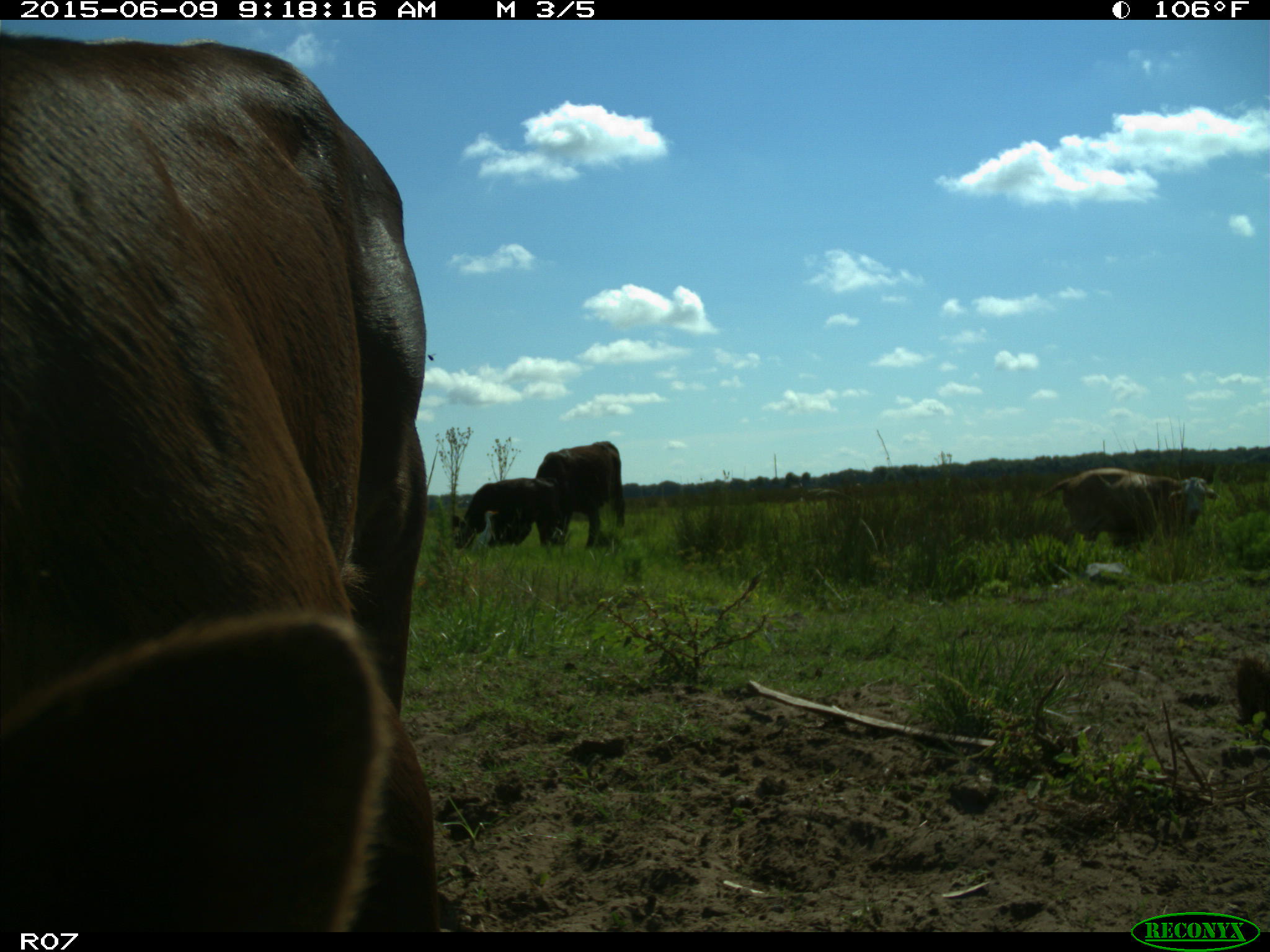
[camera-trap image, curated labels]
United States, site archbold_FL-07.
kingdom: Animalia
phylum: Chordata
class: Mammalia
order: Artiodactyla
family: Bovidae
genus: Bos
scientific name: Bos taurus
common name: domestic cow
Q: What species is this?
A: Bos taurus (domestic cow).